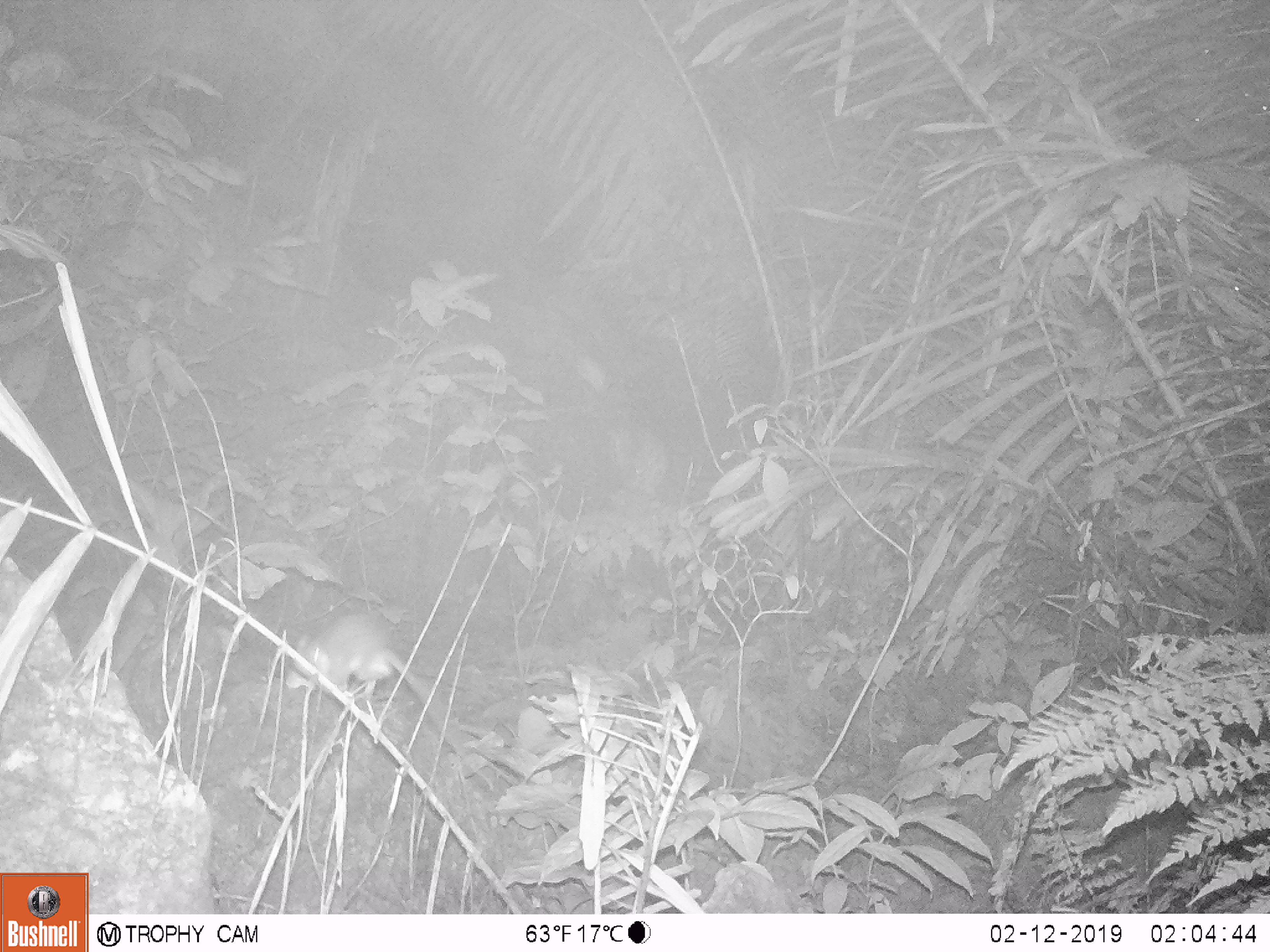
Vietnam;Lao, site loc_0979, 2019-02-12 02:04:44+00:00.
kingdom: Animalia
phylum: Chordata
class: Mammalia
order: Rodentia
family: Muridae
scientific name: Muridae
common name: old-world mice and rats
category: unidentified murid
Unidentified murid (old-world mice and rats) (Muridae). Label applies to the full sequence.